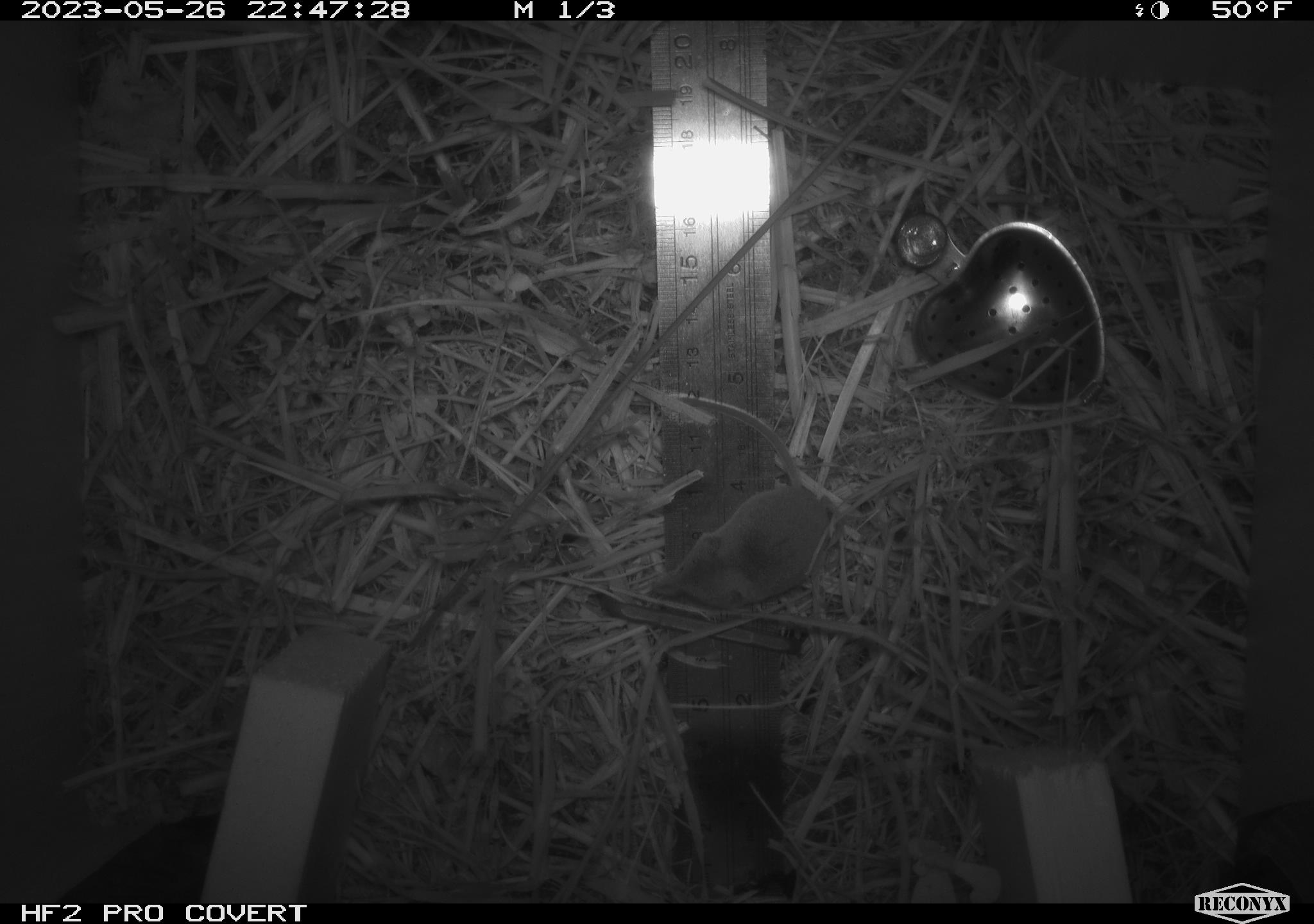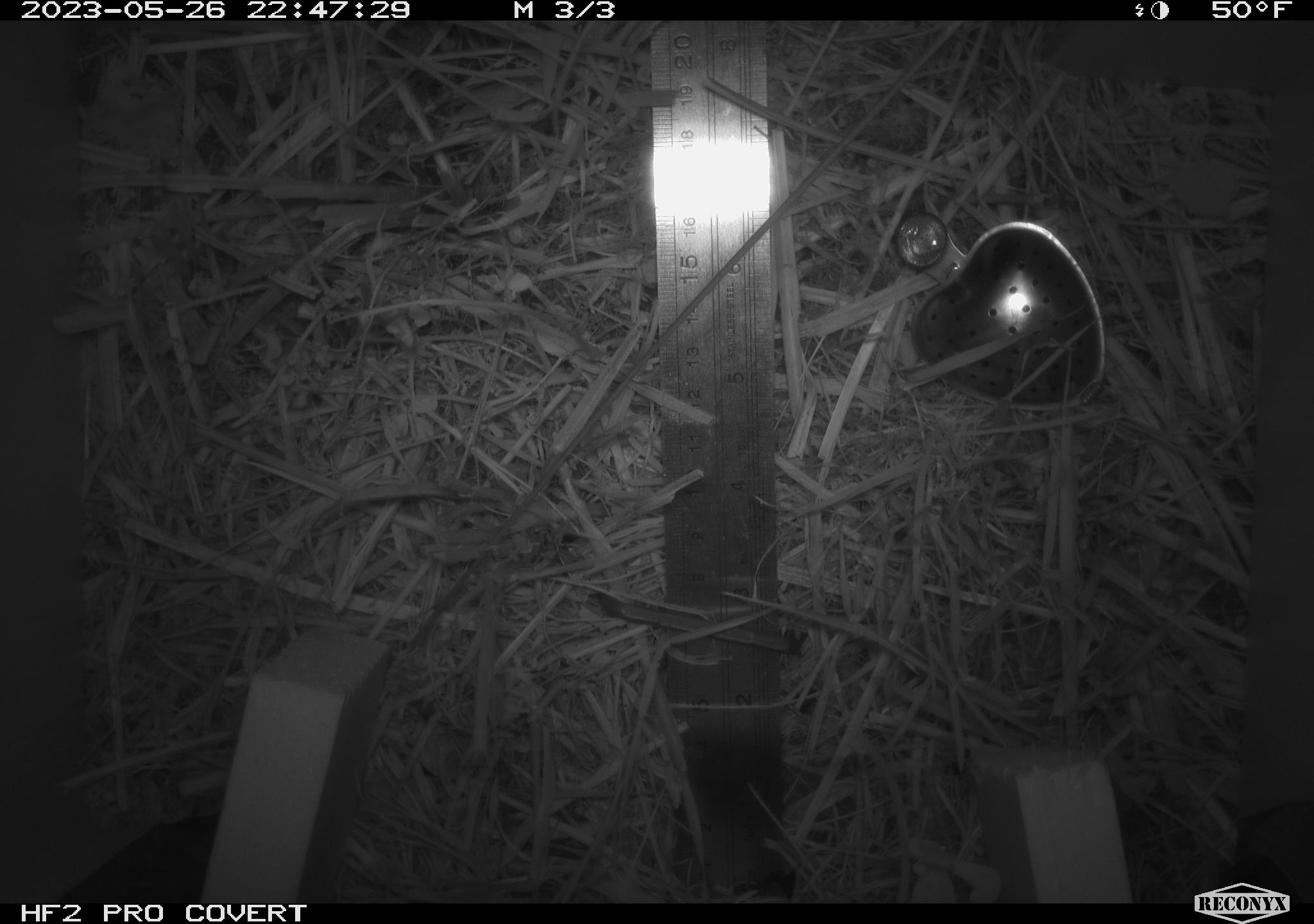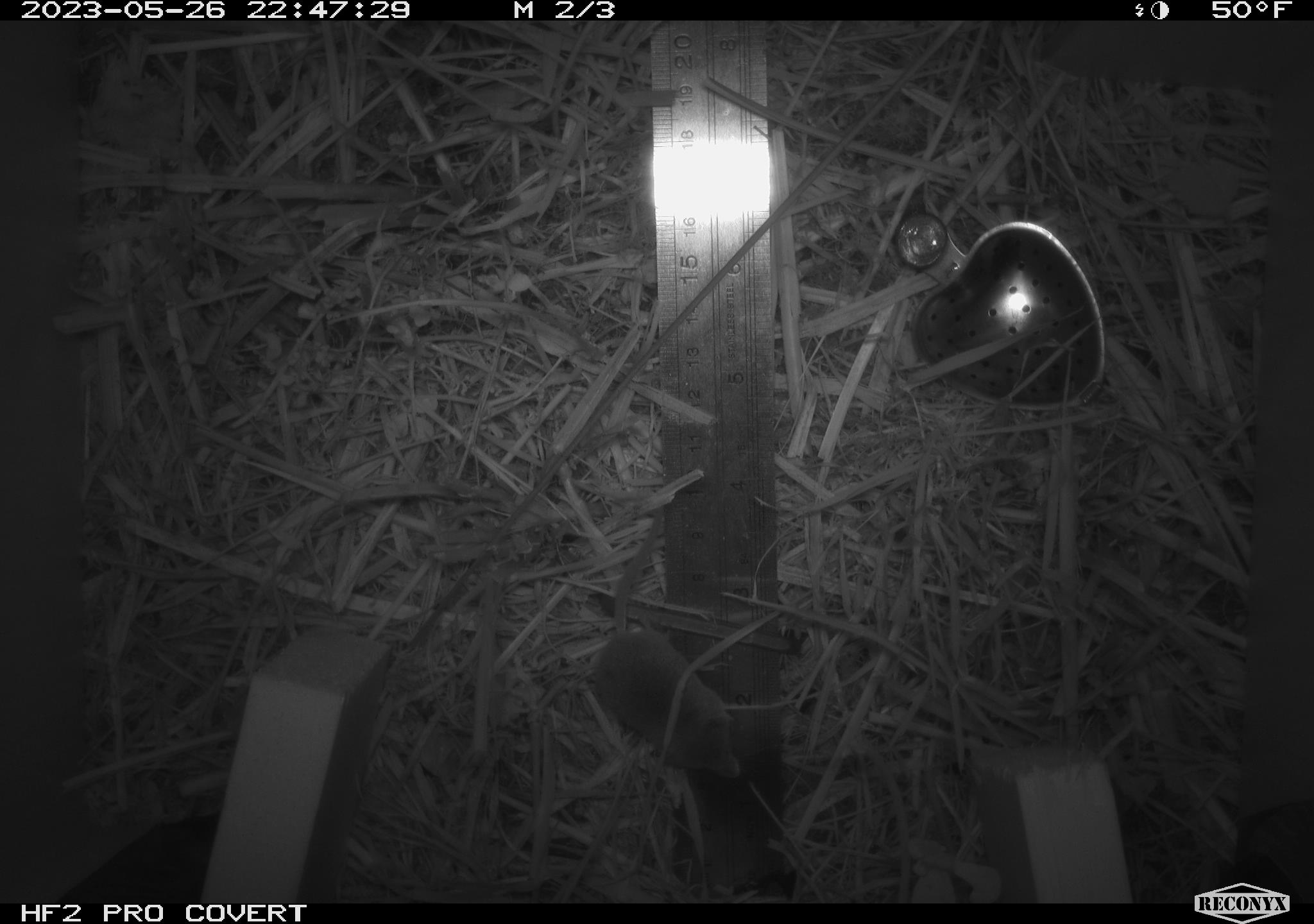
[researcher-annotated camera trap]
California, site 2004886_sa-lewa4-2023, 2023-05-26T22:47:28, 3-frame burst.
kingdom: Animalia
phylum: Chordata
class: Mammalia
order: Eulipotyphla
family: Soricidae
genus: Sorex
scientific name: Sorex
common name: long-tailed shrew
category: sorex species